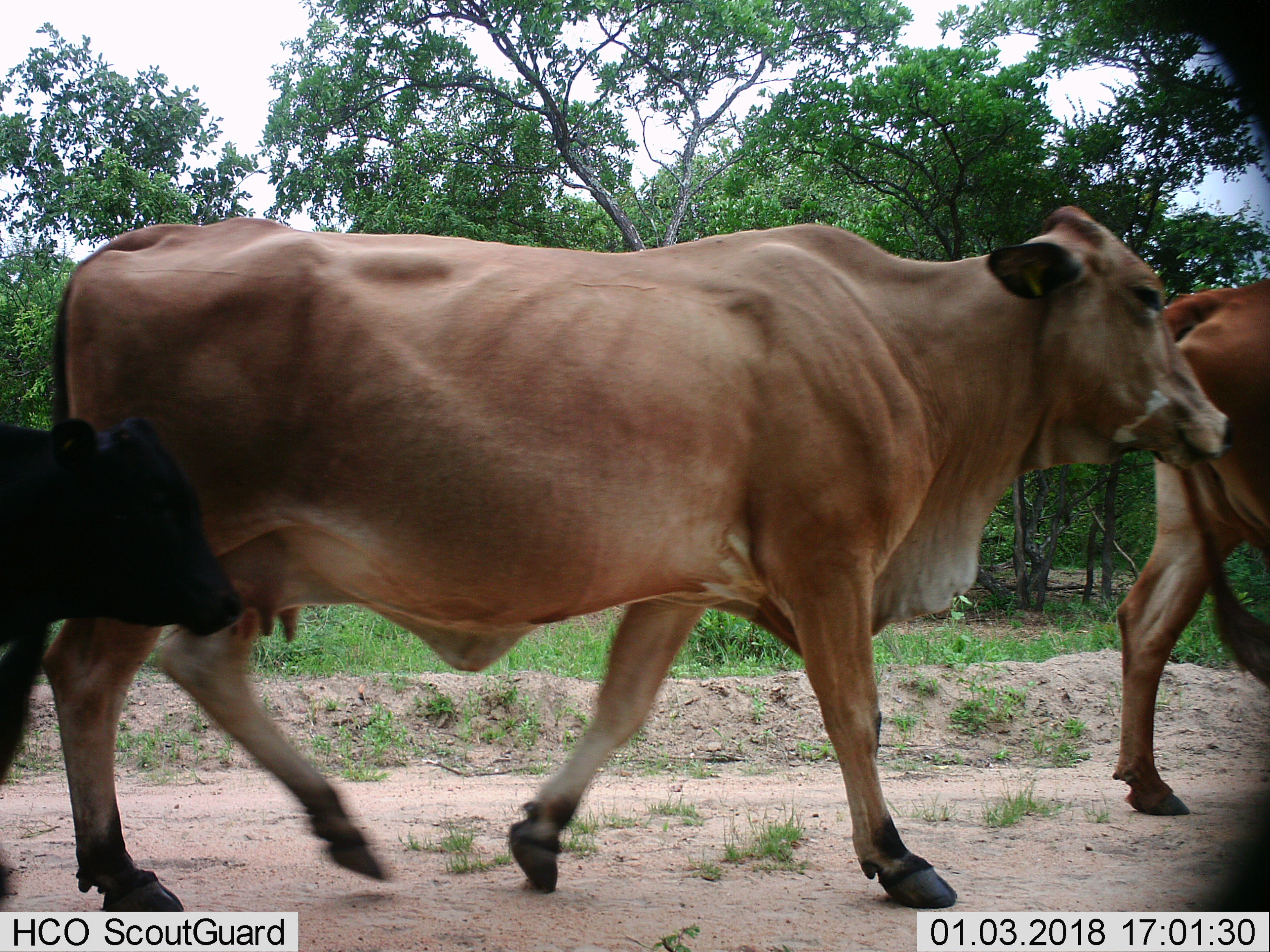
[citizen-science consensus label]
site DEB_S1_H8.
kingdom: Animalia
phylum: Chordata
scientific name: Vertebrata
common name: domestic animal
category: domesticanimal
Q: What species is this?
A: Domesticanimal (domestic animal) (Vertebrata).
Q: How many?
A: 3.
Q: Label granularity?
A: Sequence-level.